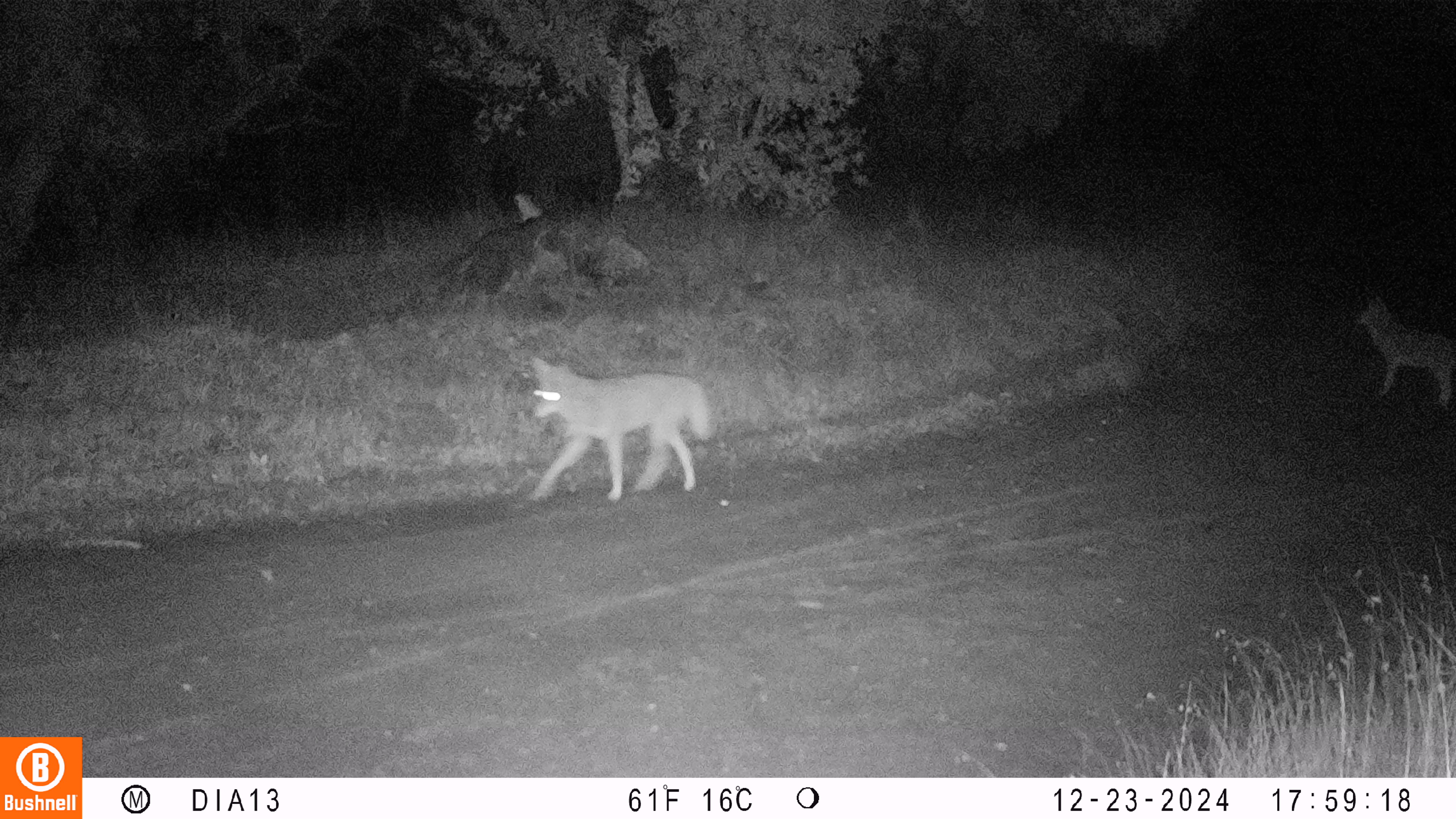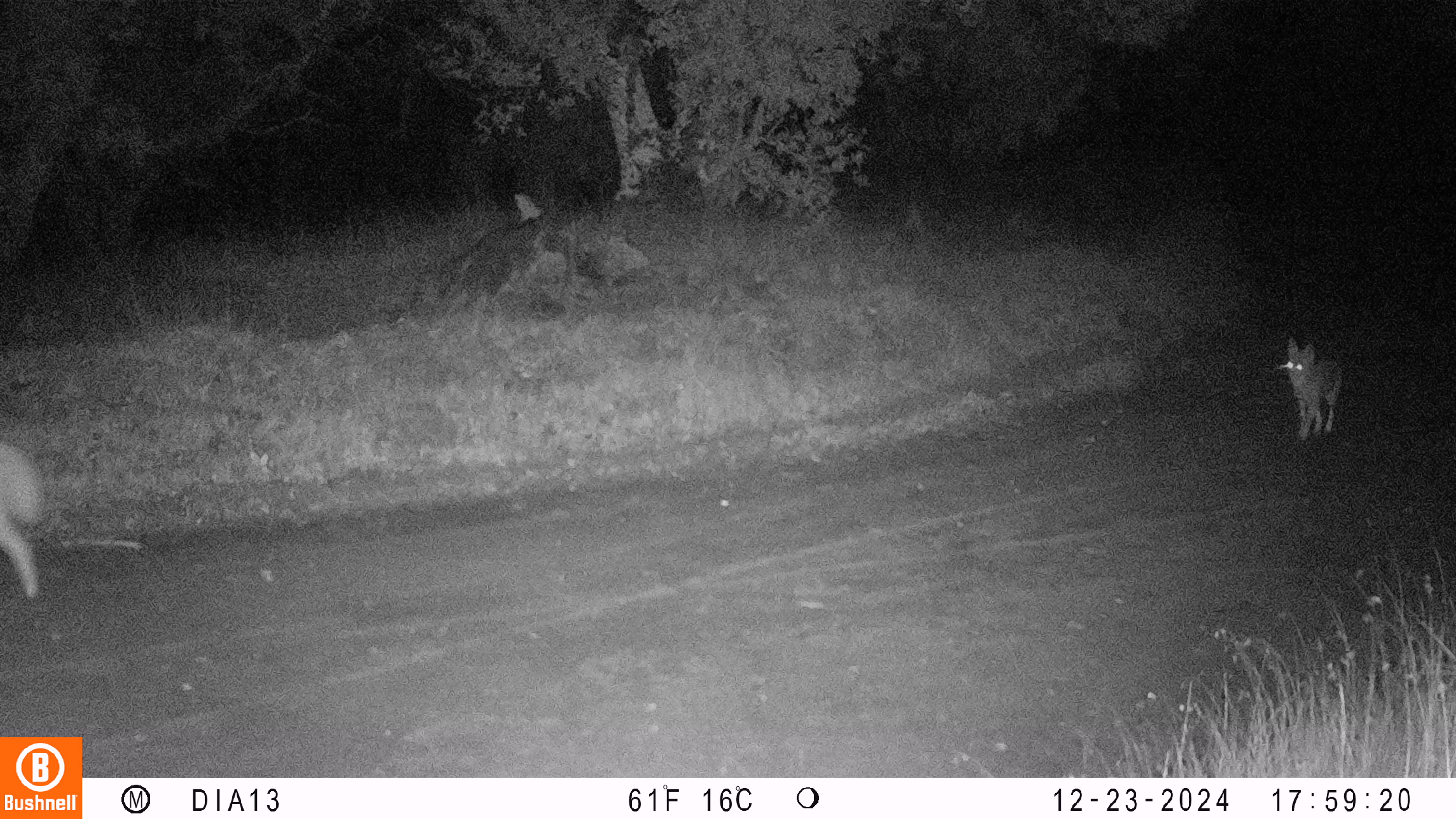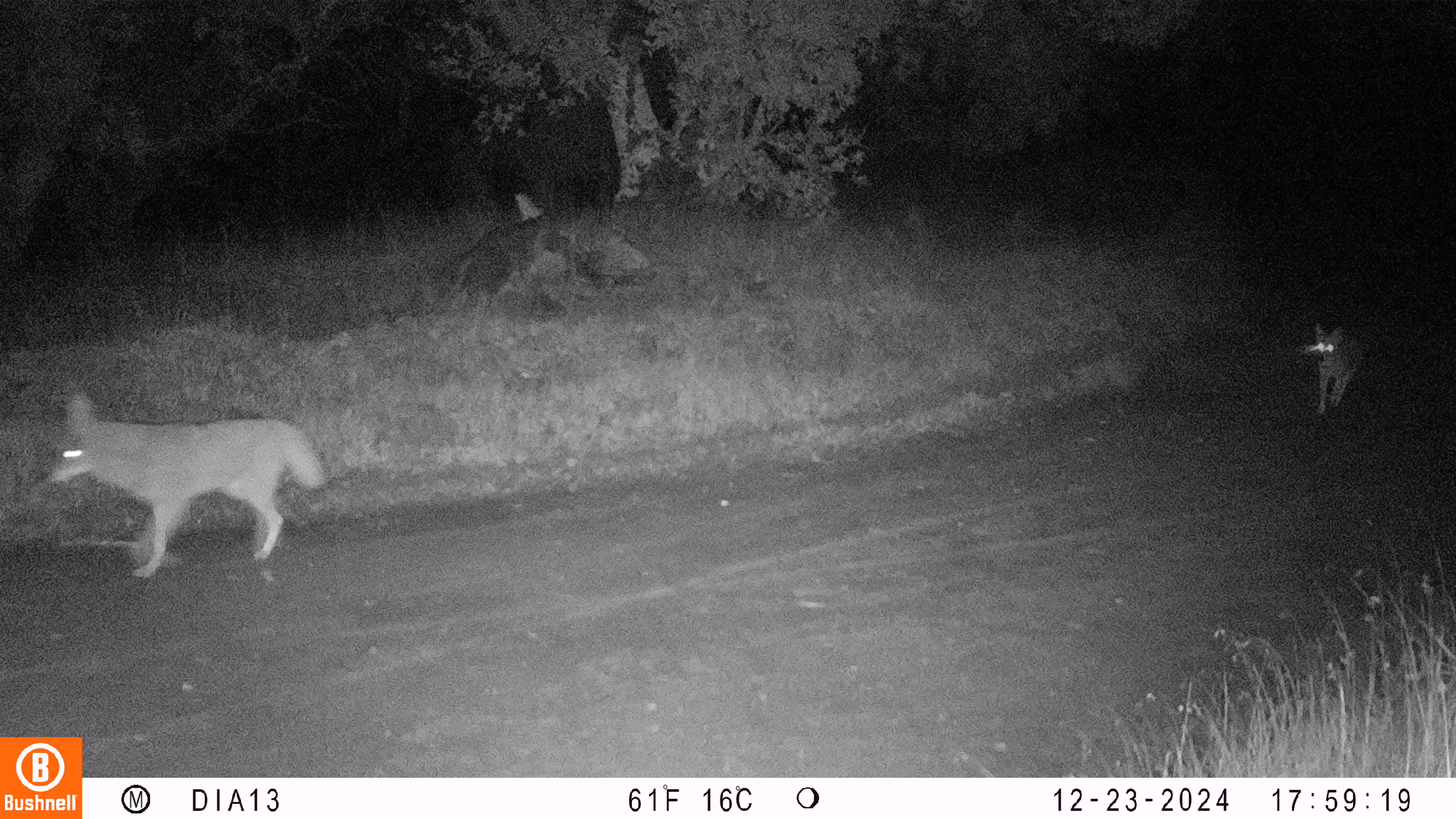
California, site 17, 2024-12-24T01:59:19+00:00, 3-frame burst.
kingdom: Animalia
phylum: Chordata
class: Mammalia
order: Carnivora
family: Canidae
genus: Canis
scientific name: Canis latrans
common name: coyote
Coyote (Canis latrans).